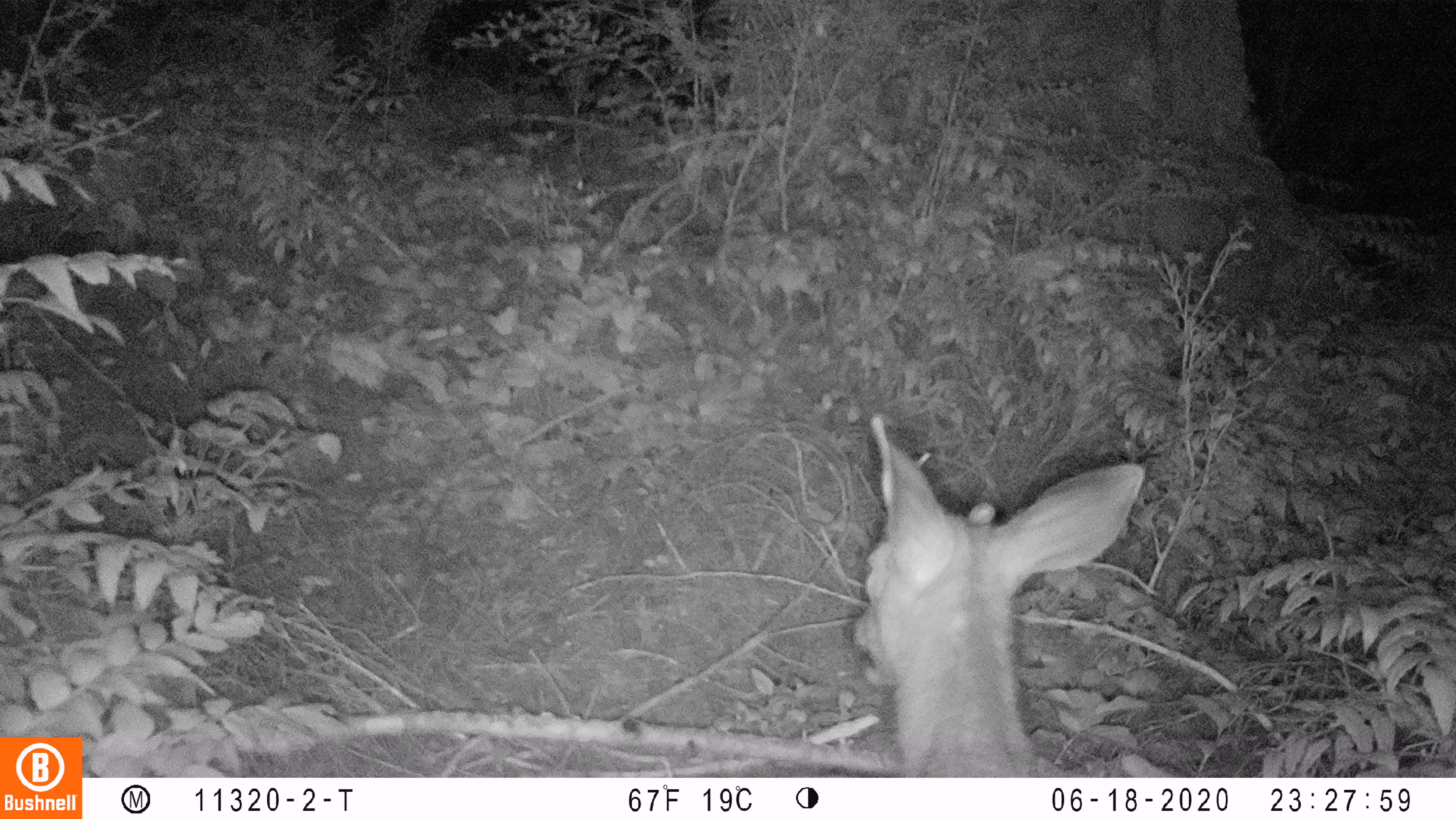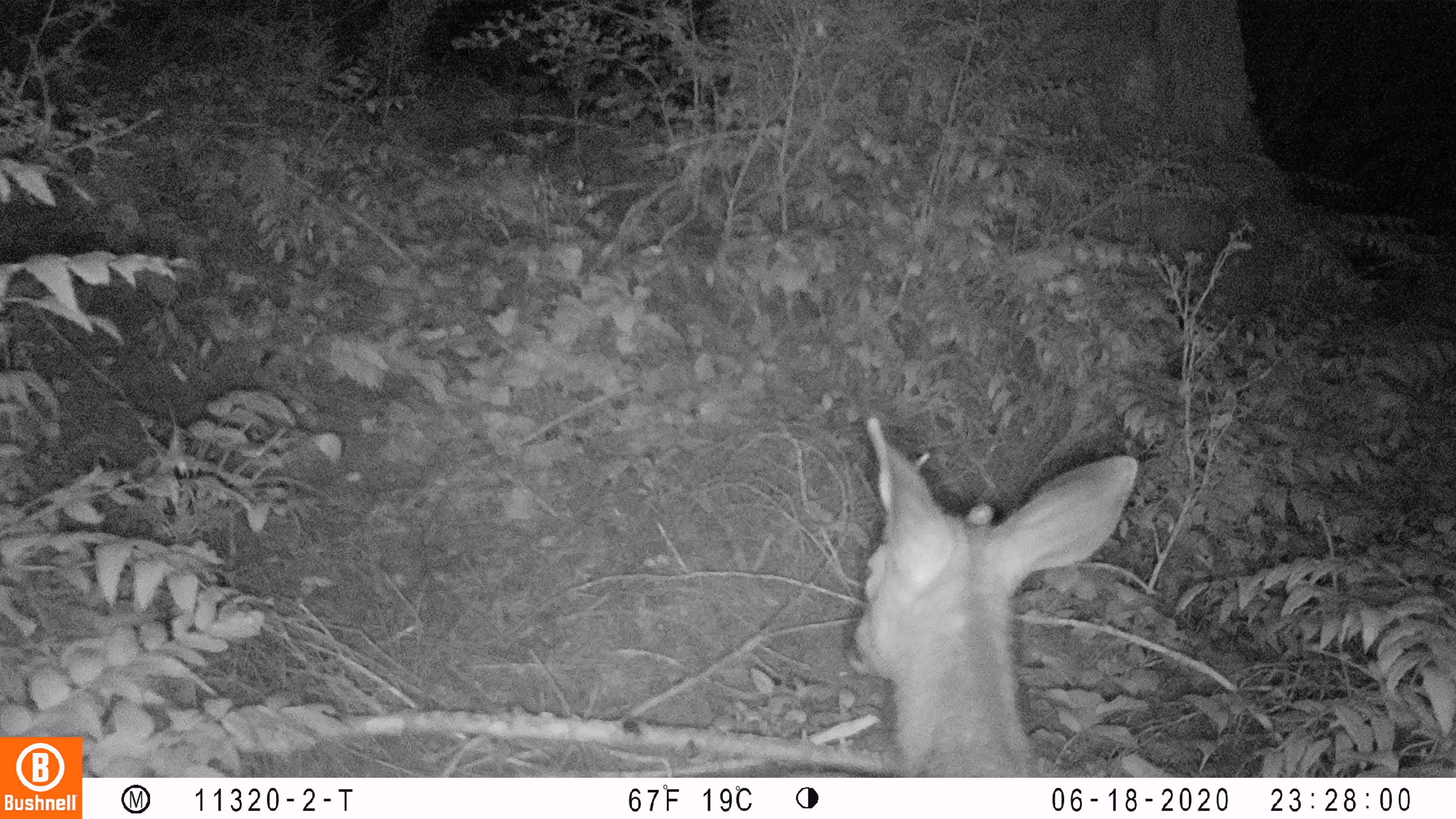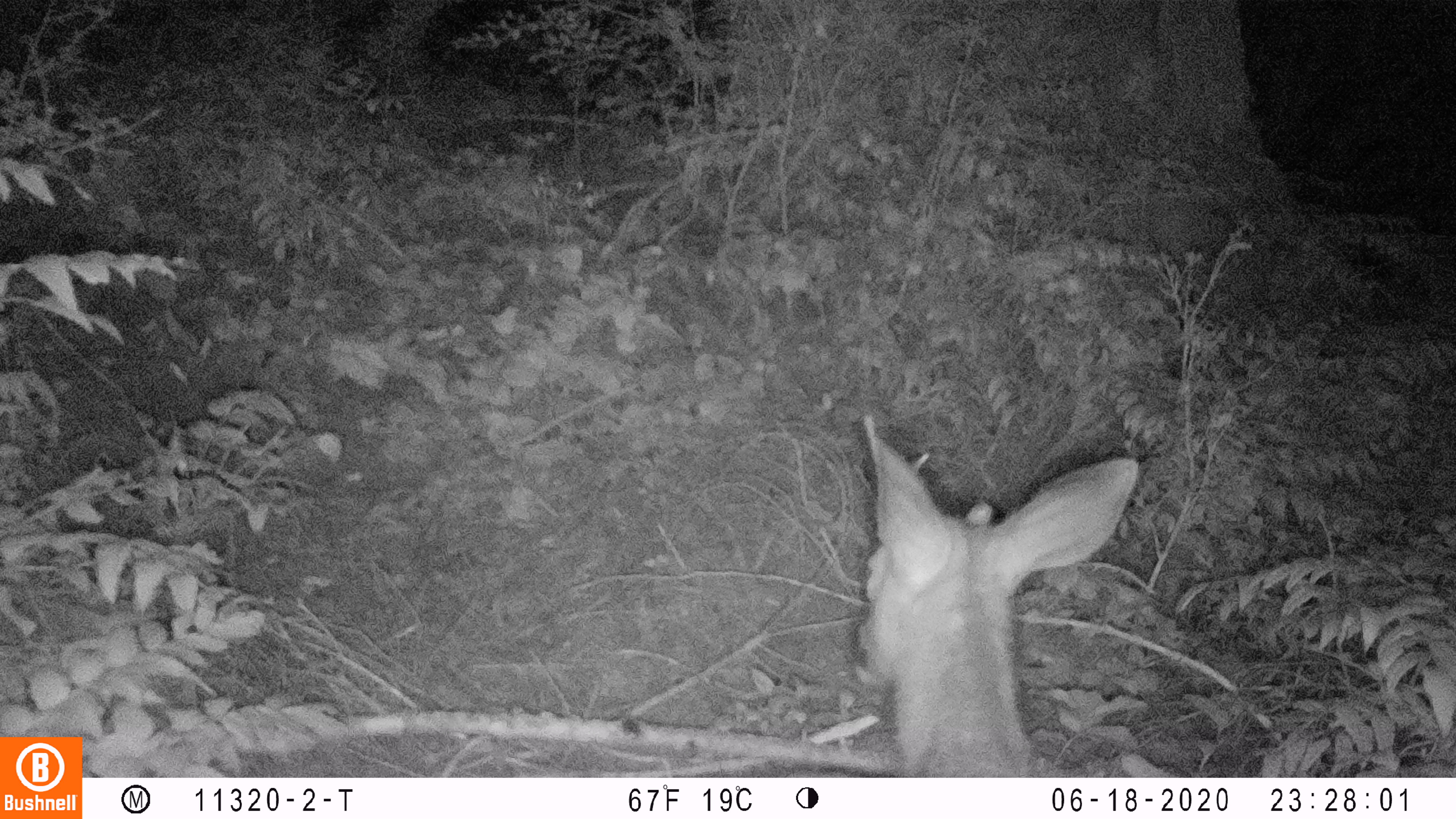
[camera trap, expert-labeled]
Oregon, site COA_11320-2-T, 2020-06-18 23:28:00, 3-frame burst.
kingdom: Animalia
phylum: Chordata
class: Mammalia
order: Artiodactyla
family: Cervidae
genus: Odocoileus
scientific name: Odocoileus hemionus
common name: black-tailed deer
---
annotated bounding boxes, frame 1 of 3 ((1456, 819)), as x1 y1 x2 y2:
black-tailed deer: 836 404 1151 770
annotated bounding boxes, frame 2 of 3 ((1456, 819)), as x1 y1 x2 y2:
black-tailed deer: 833 406 1144 768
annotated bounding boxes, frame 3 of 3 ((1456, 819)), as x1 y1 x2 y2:
black-tailed deer: 835 414 1144 766